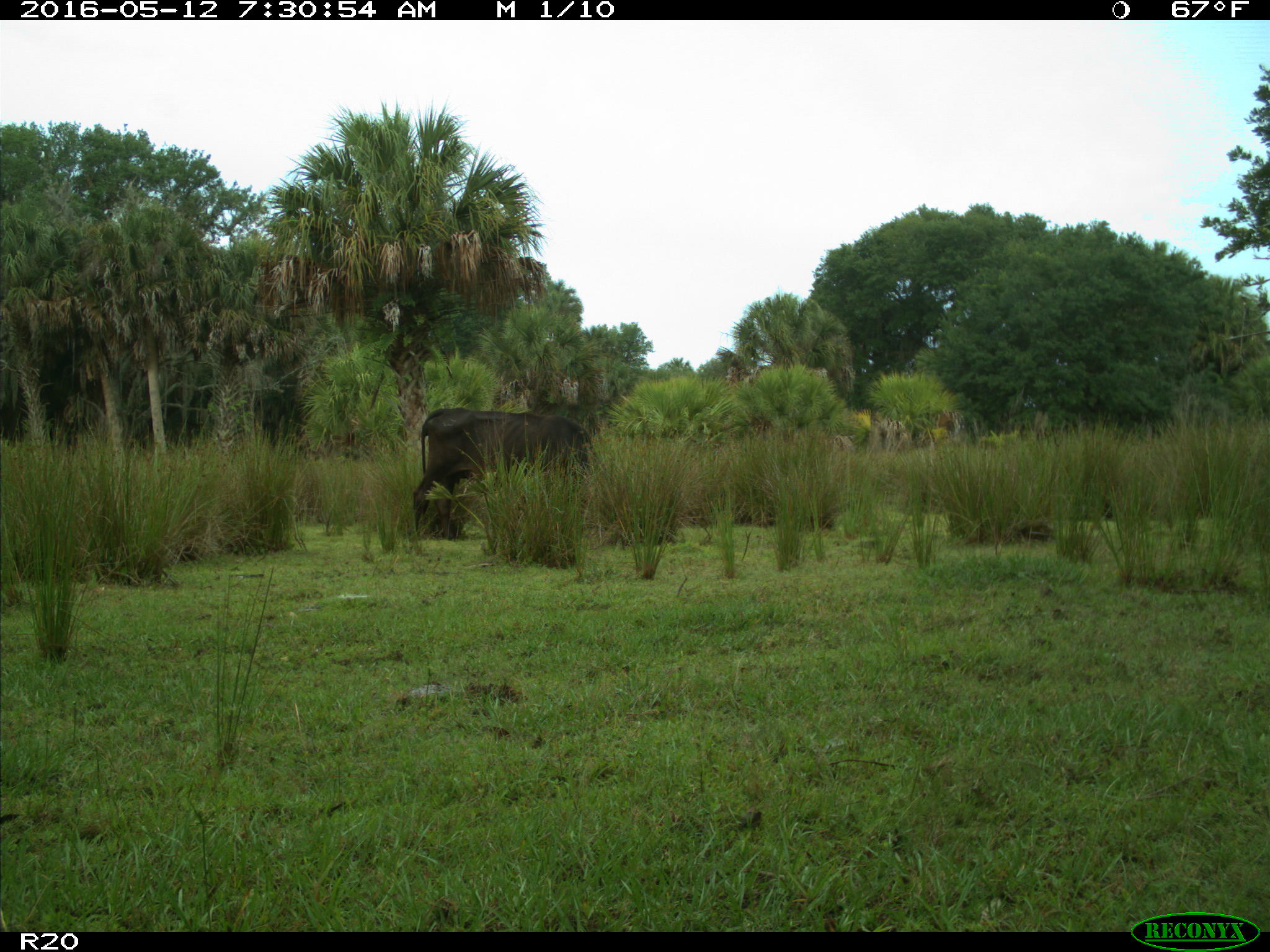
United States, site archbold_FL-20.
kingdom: Animalia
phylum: Chordata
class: Mammalia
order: Artiodactyla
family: Bovidae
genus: Bos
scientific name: Bos taurus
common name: domestic cow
Bos taurus (domestic cow).